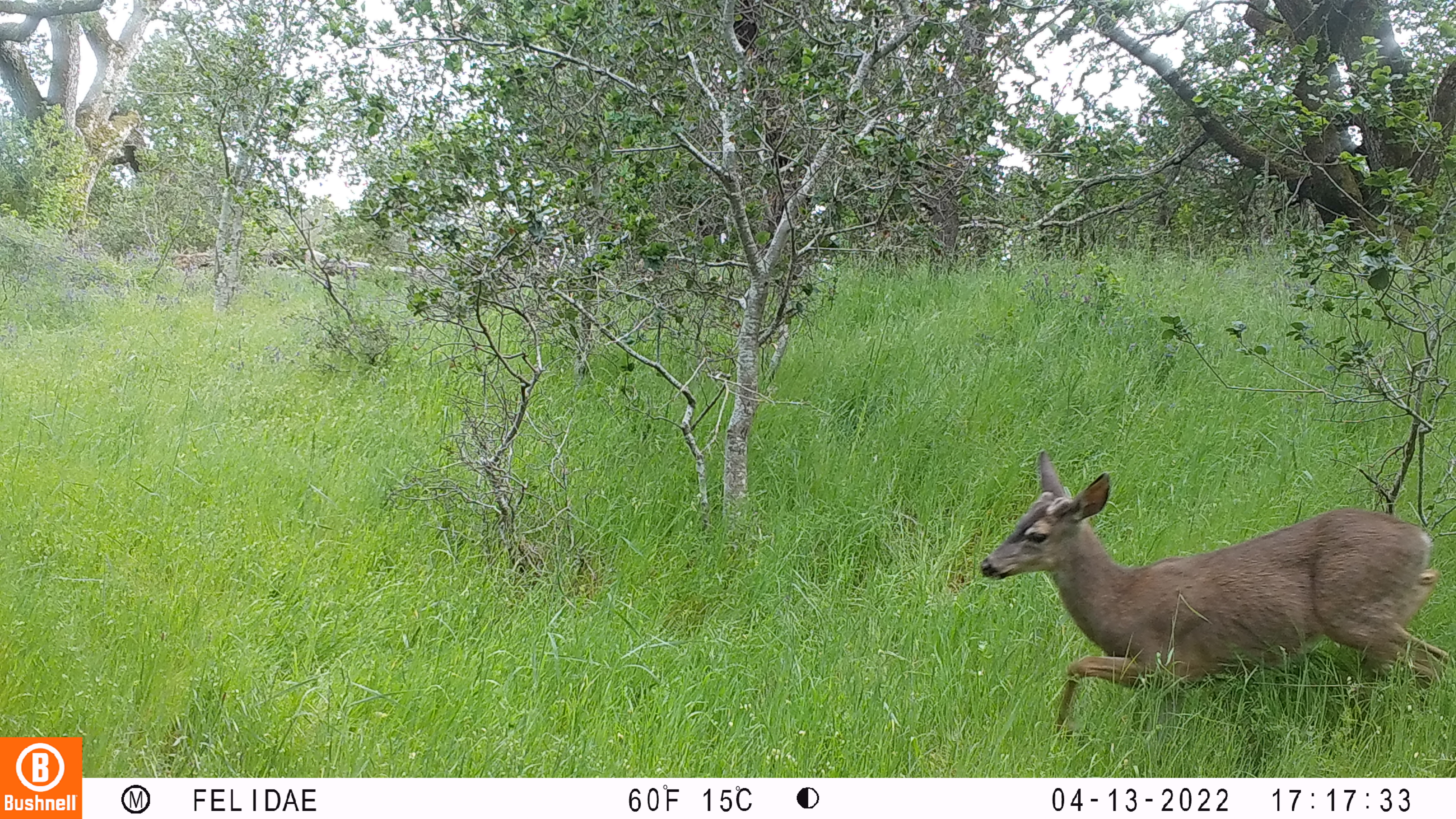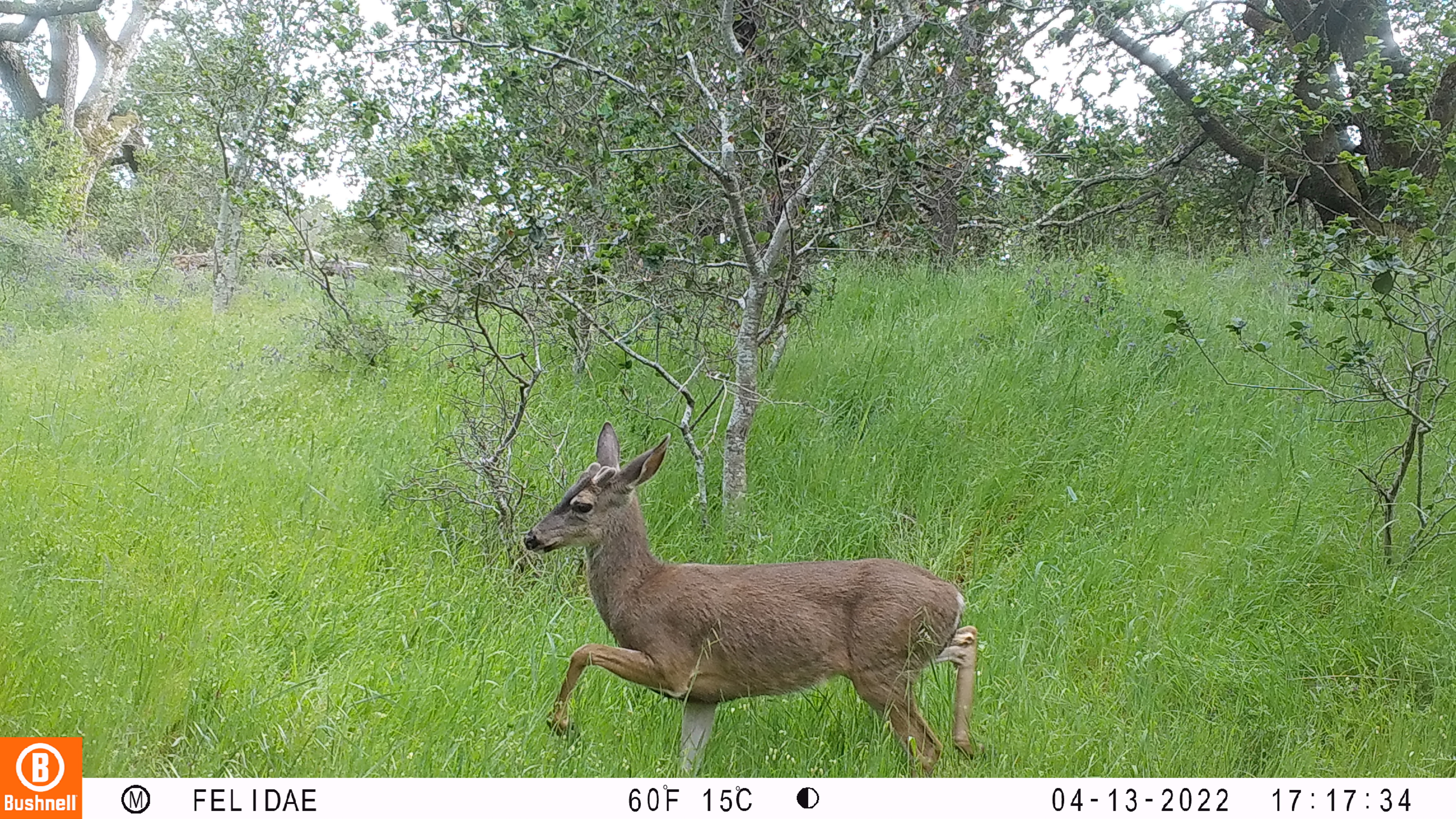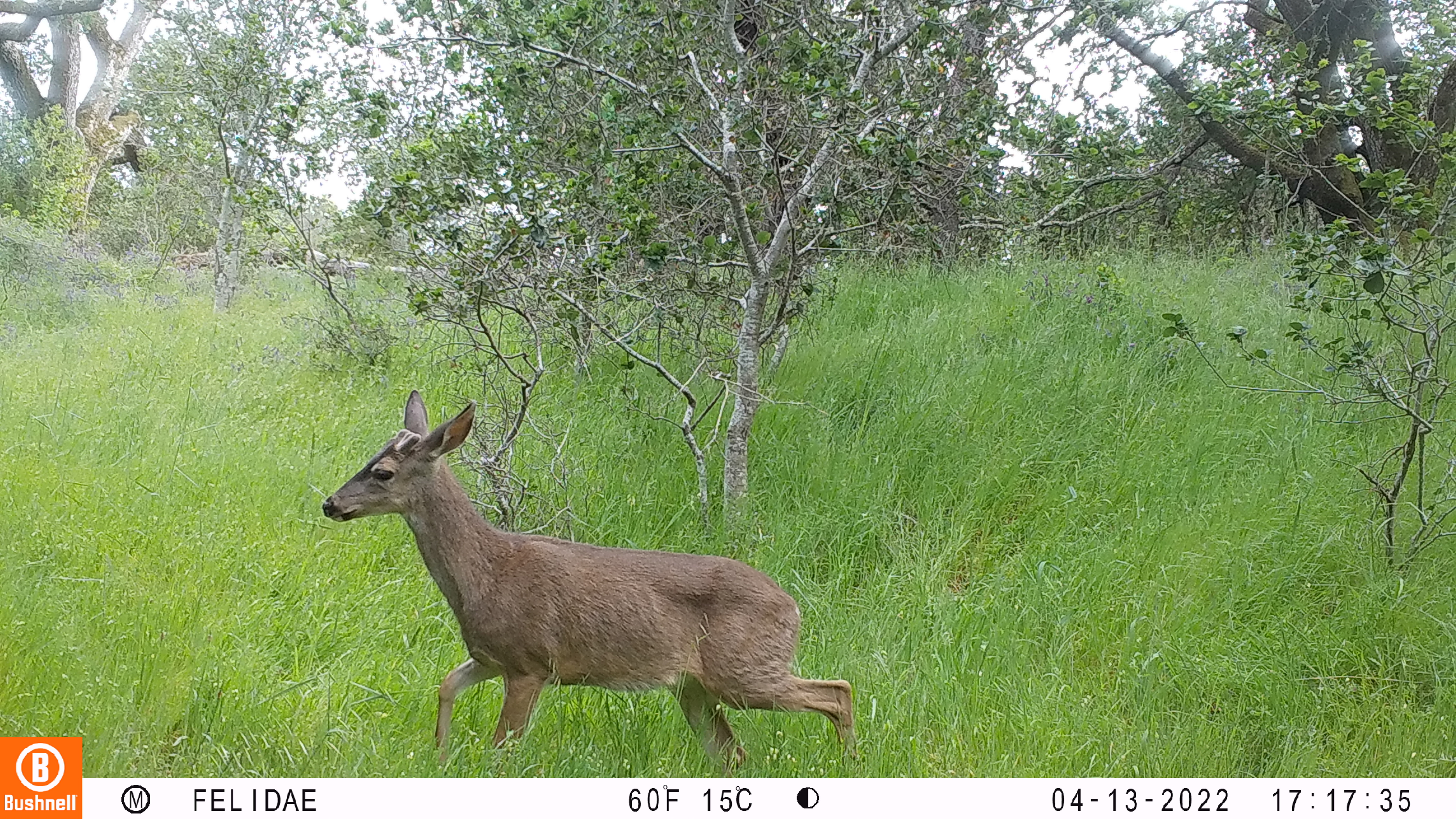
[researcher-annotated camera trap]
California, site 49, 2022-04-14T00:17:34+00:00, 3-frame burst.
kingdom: Animalia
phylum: Chordata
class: Mammalia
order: Artiodactyla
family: Cervidae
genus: Odocoileus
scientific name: Odocoileus hemionus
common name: mule deer